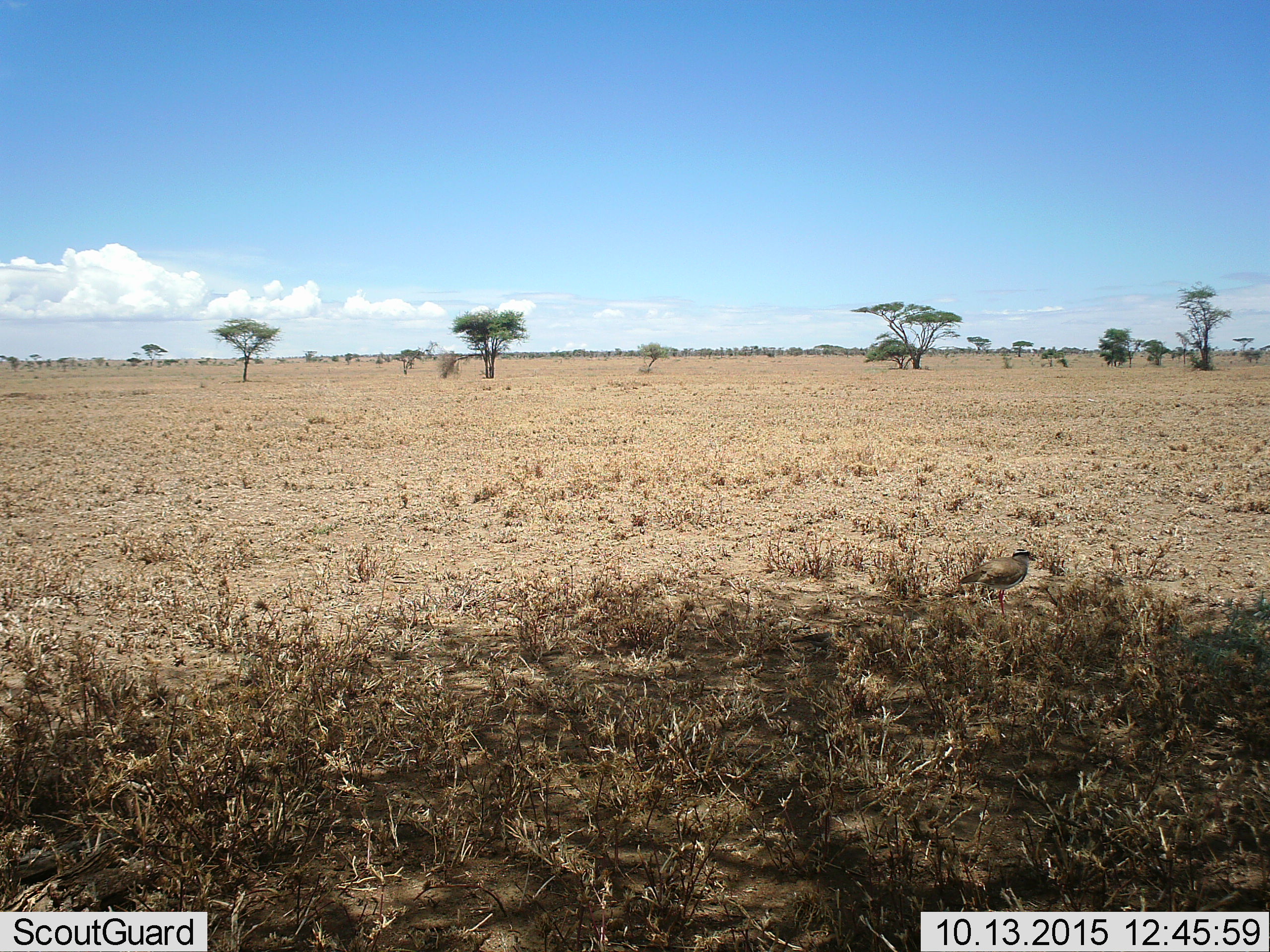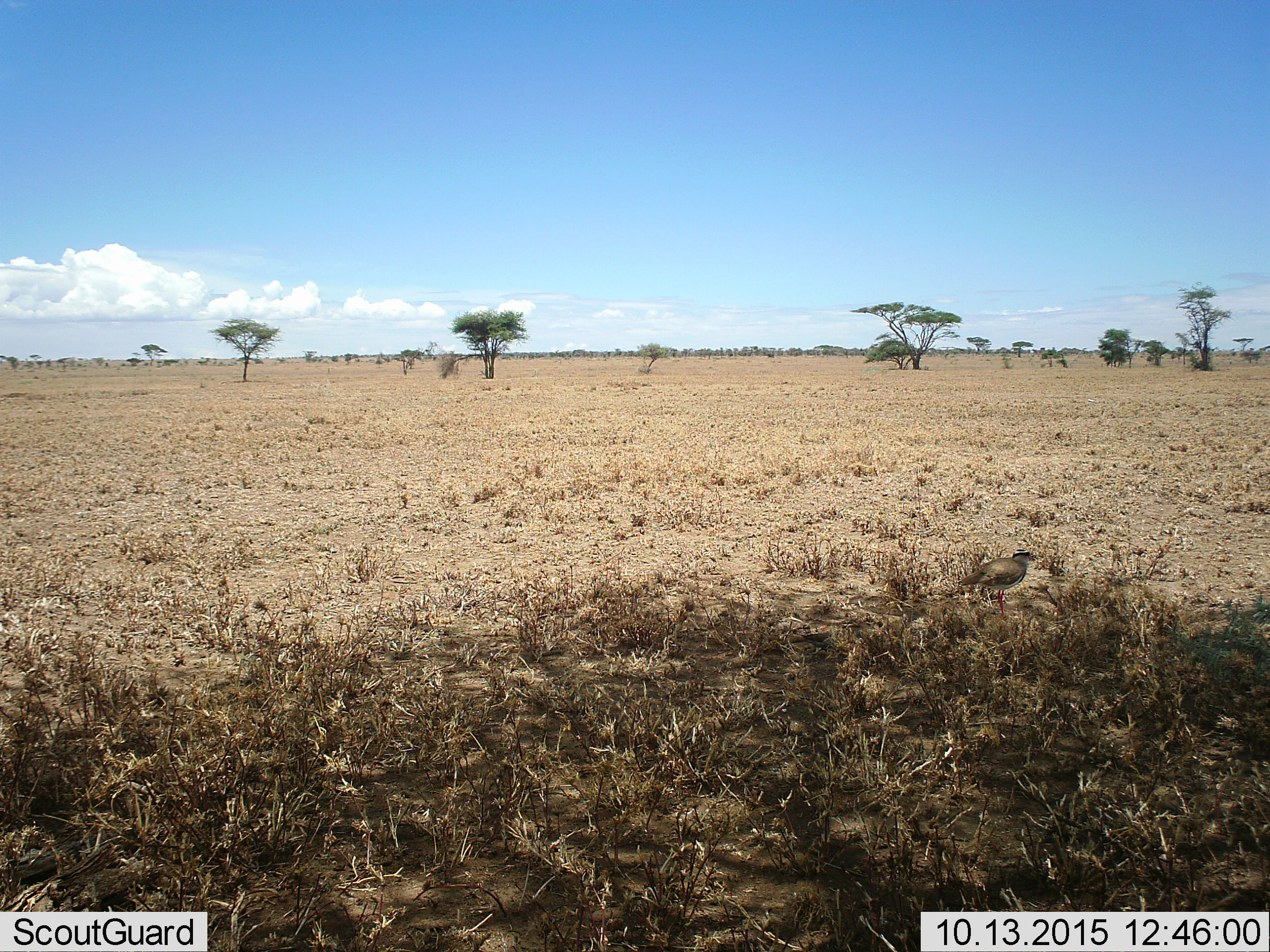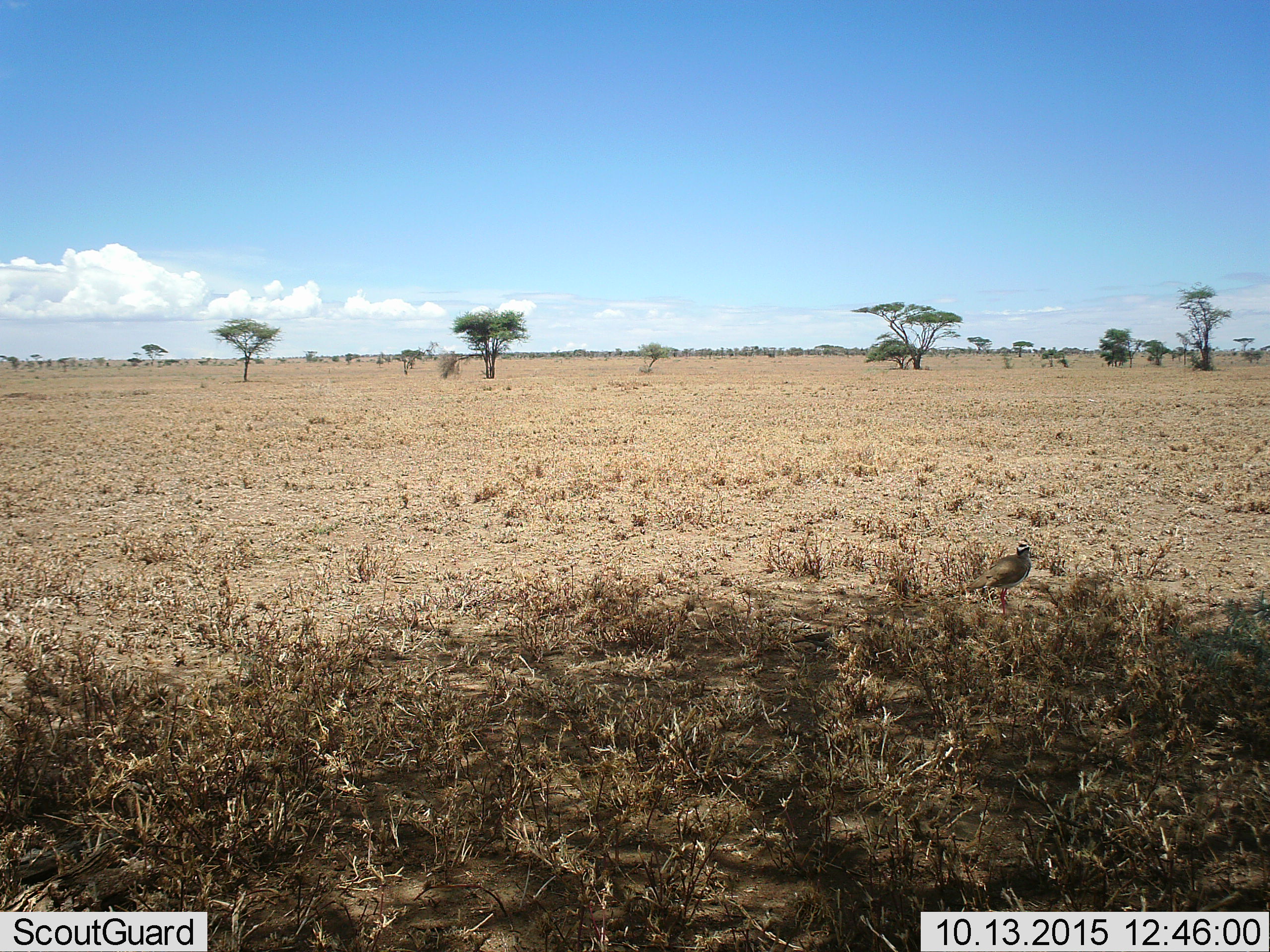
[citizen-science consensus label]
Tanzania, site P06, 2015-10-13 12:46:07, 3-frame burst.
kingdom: Animalia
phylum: Chordata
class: Aves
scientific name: Aves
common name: bird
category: otherbird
Otherbird (bird) (Aves), count 1. Behavior (volunteer vote fractions): standing 100%, resting 0%, moving 0%, interacting 0%. Young present (vote fraction): 0%. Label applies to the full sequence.